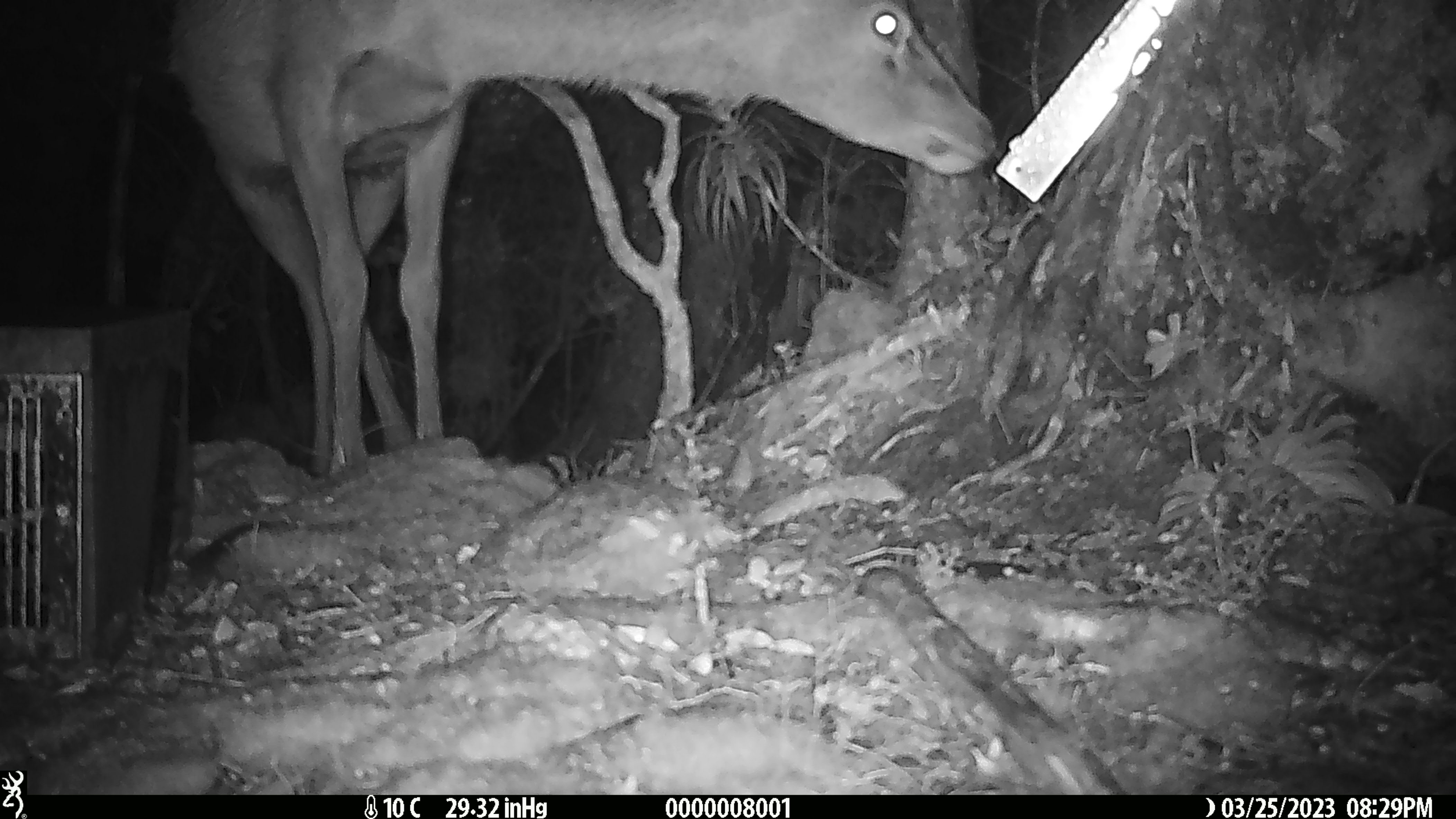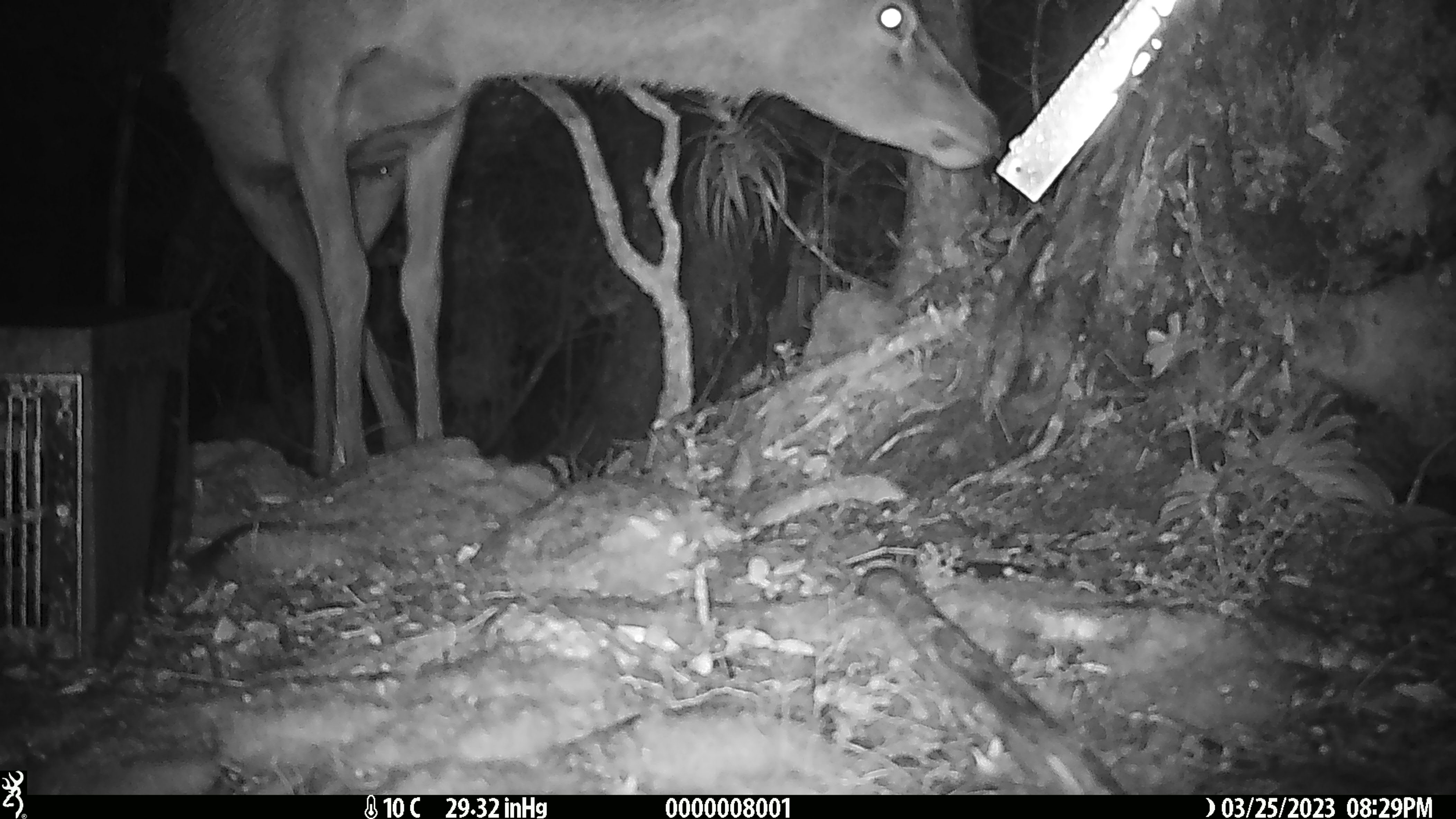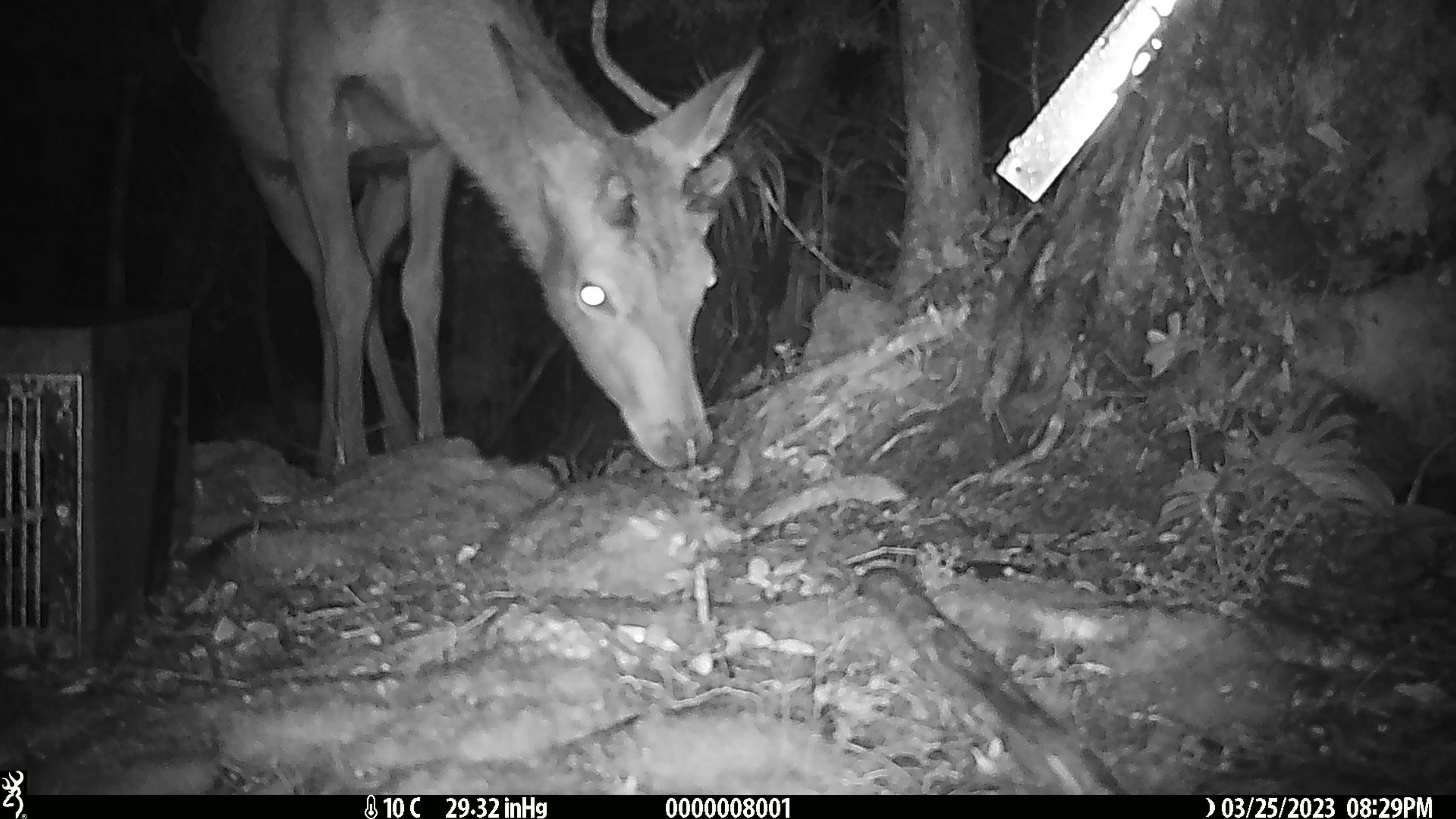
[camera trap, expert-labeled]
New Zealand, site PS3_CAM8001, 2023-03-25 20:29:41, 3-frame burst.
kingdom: Animalia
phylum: Chordata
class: Mammalia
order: Artiodactyla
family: Cervidae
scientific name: Cervidae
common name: deer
Deer (Cervidae).